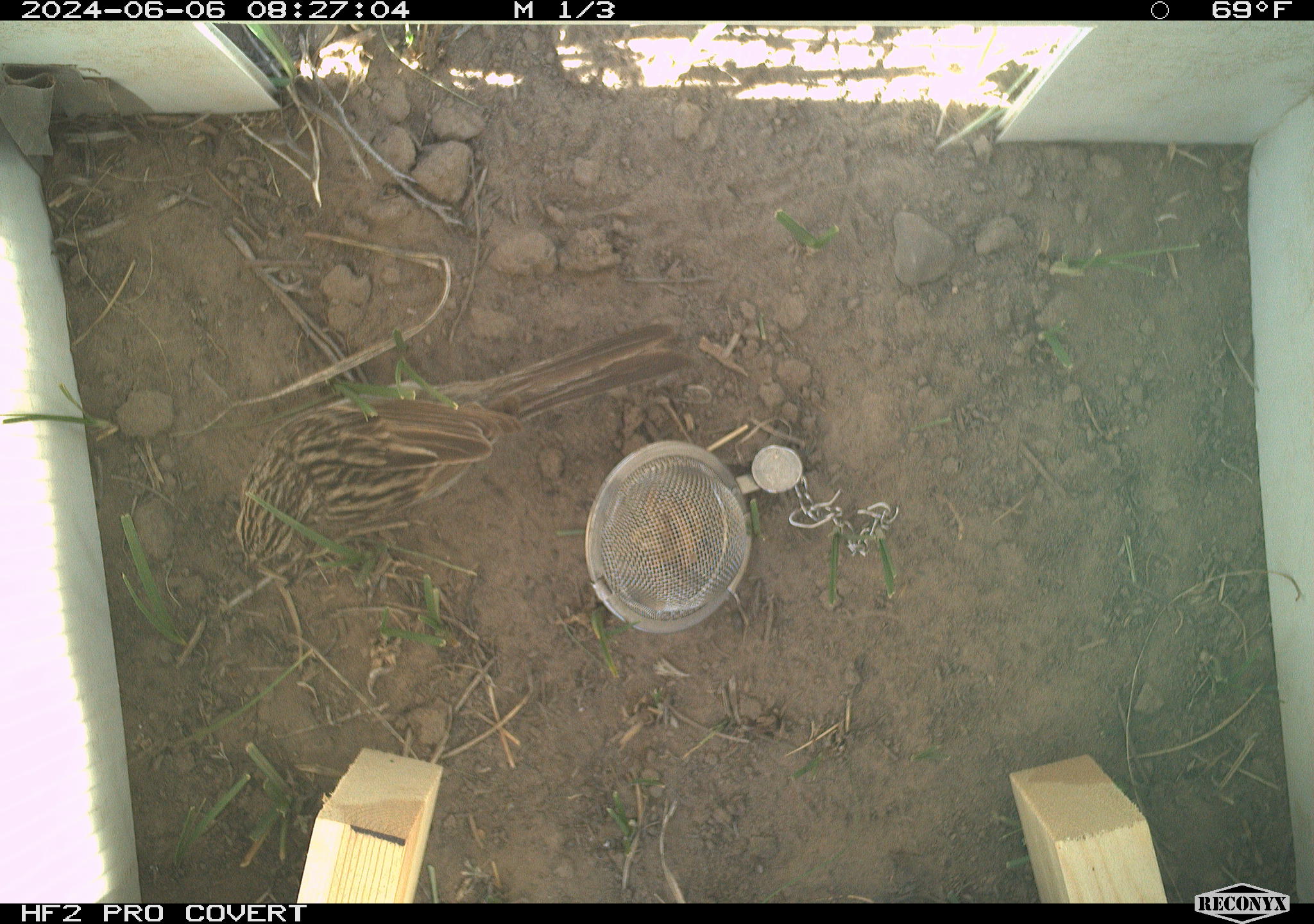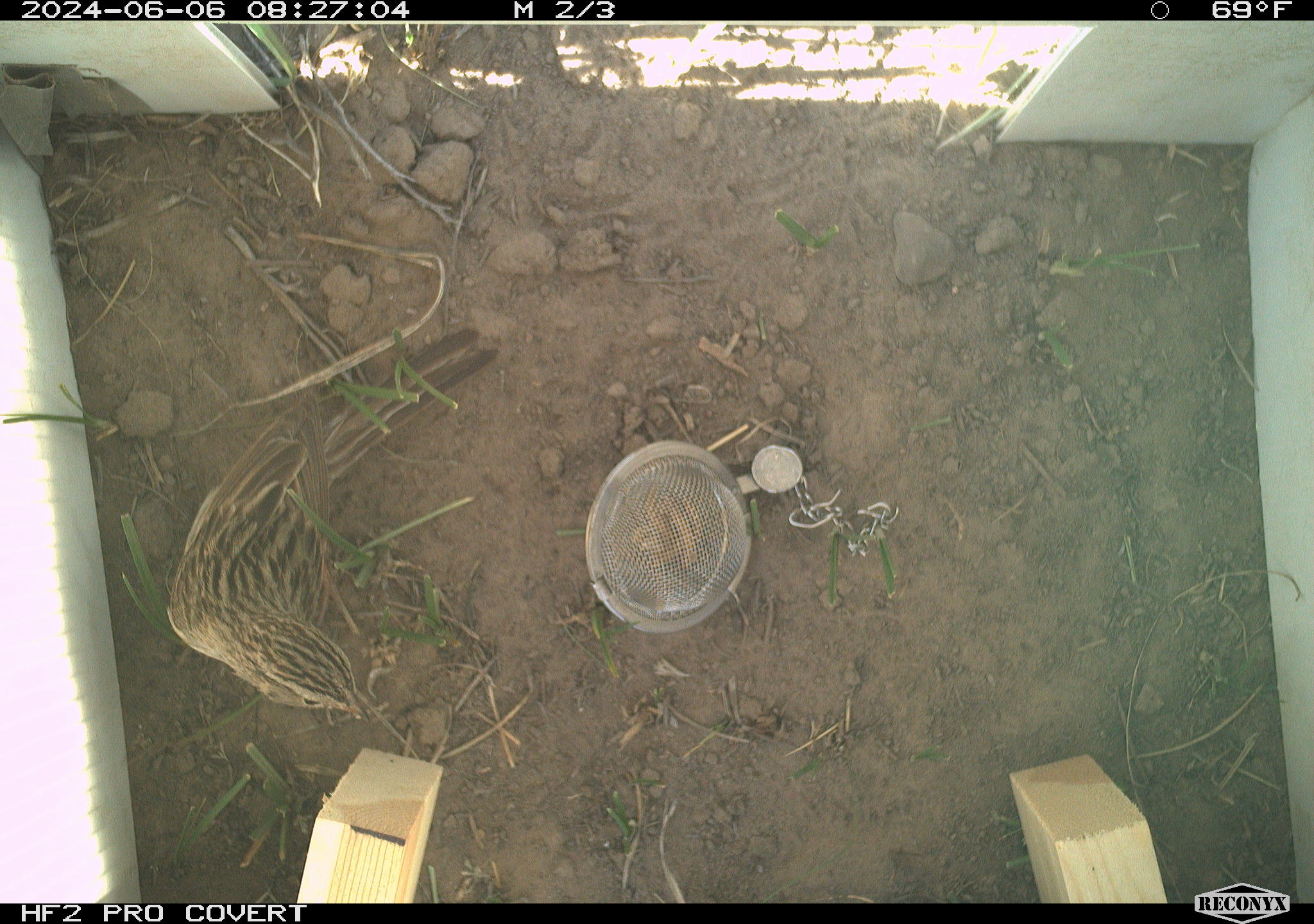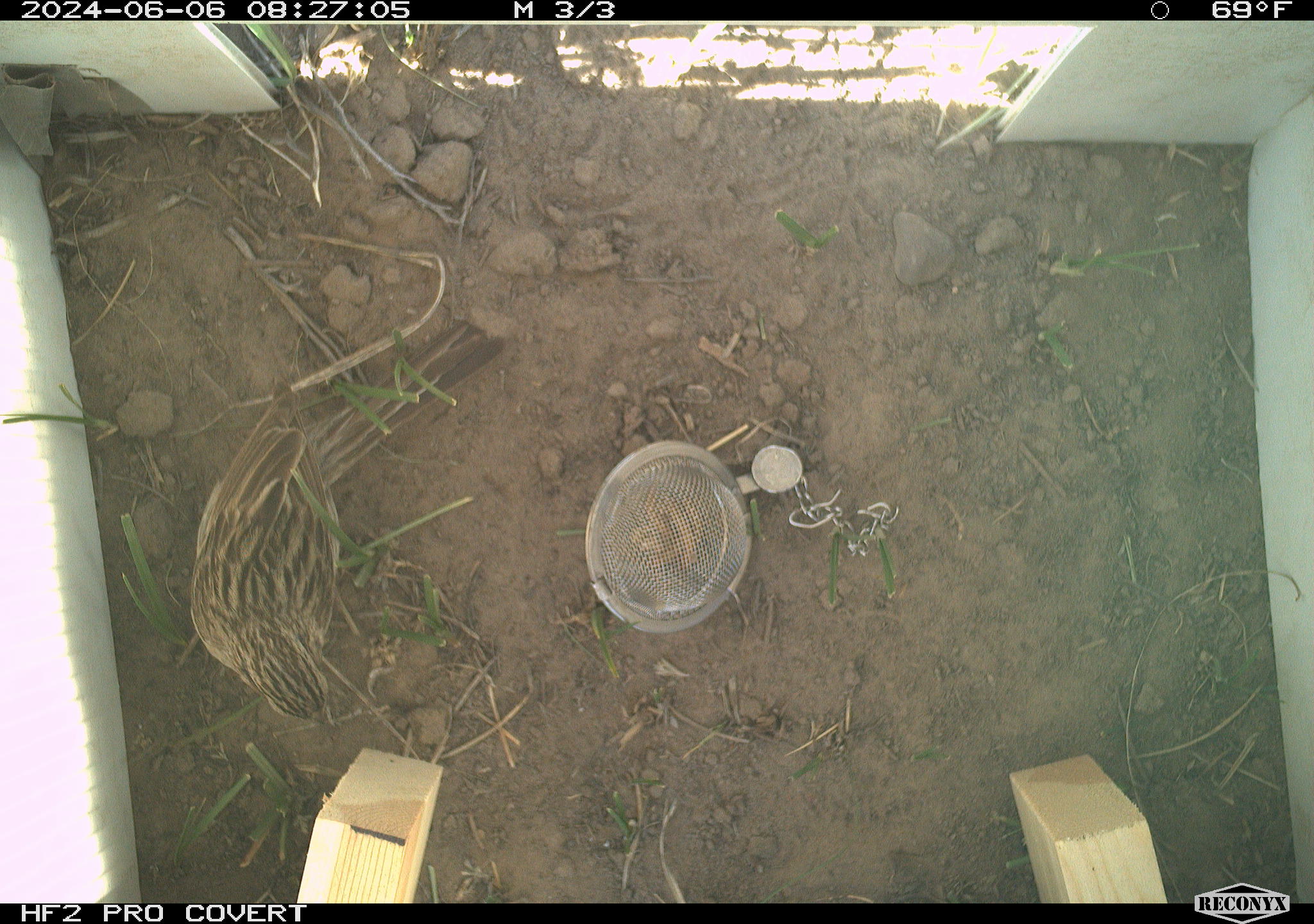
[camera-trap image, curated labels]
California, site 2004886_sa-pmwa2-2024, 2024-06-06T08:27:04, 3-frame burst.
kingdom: Animalia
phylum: Chordata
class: Aves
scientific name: Aves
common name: bird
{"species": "bird (Aves)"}